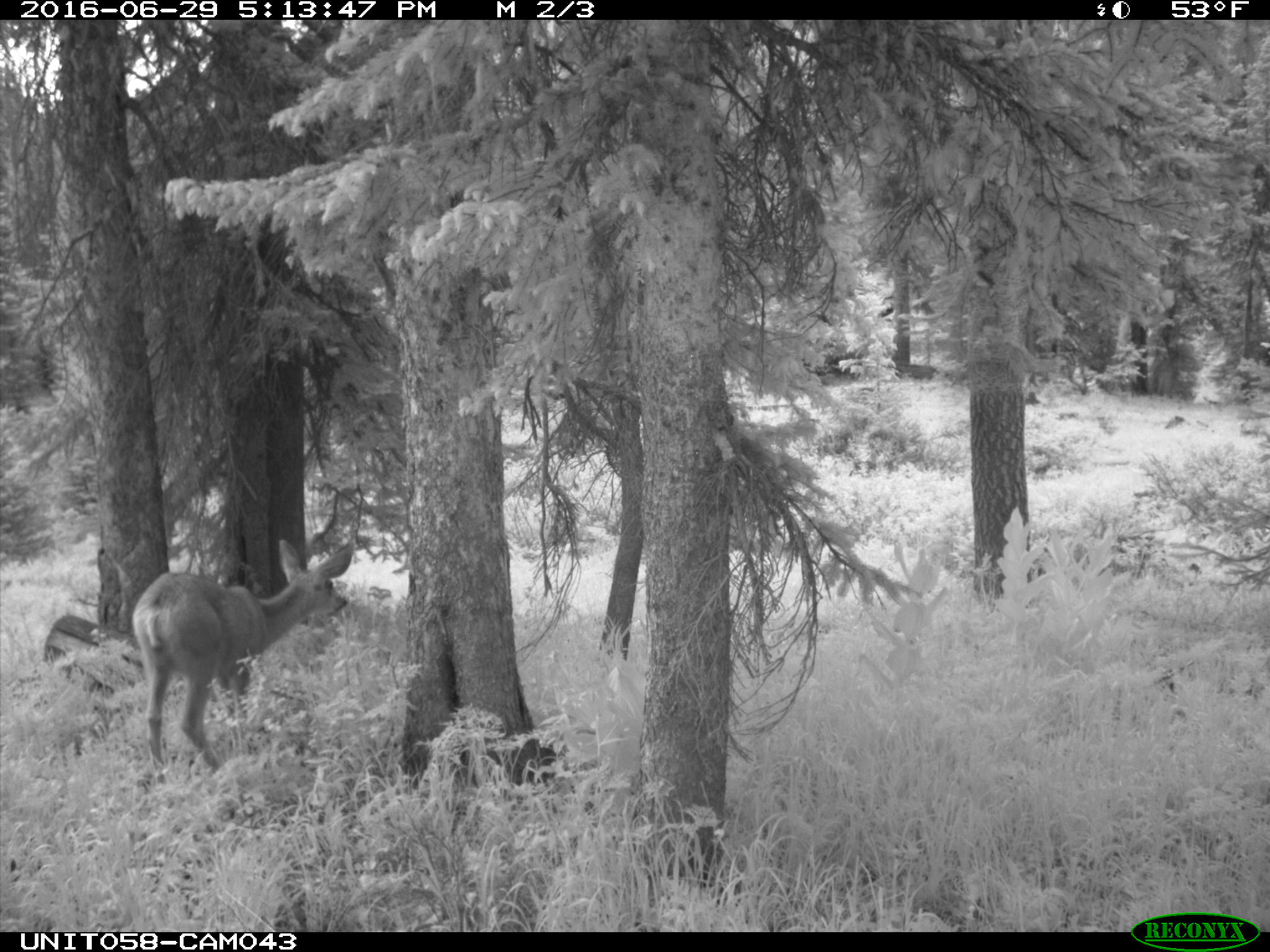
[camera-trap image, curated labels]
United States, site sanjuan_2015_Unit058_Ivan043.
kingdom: Animalia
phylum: Chordata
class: Mammalia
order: Artiodactyla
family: Cervidae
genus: Odocoileus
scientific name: Odocoileus hemionus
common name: mule deer